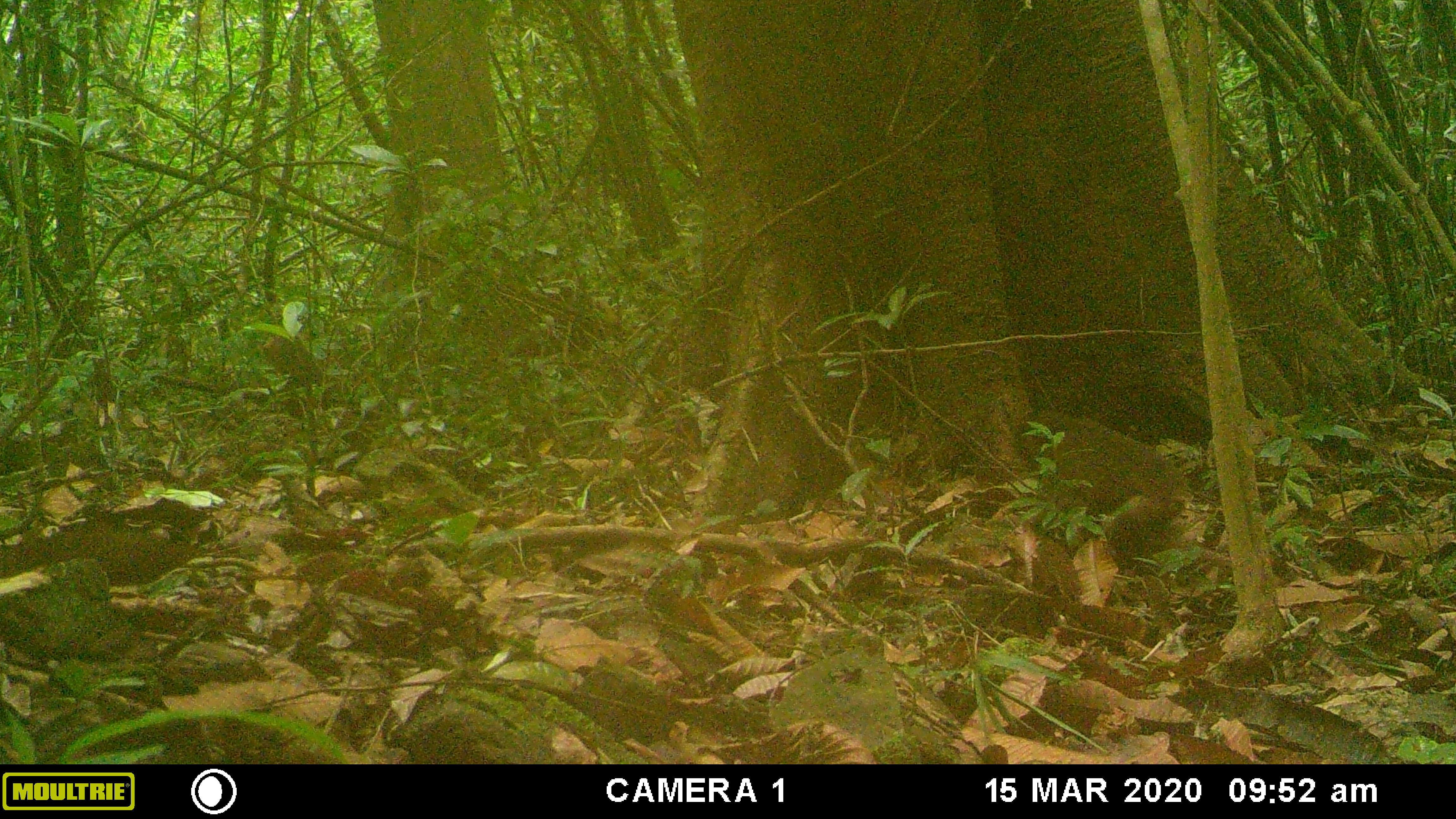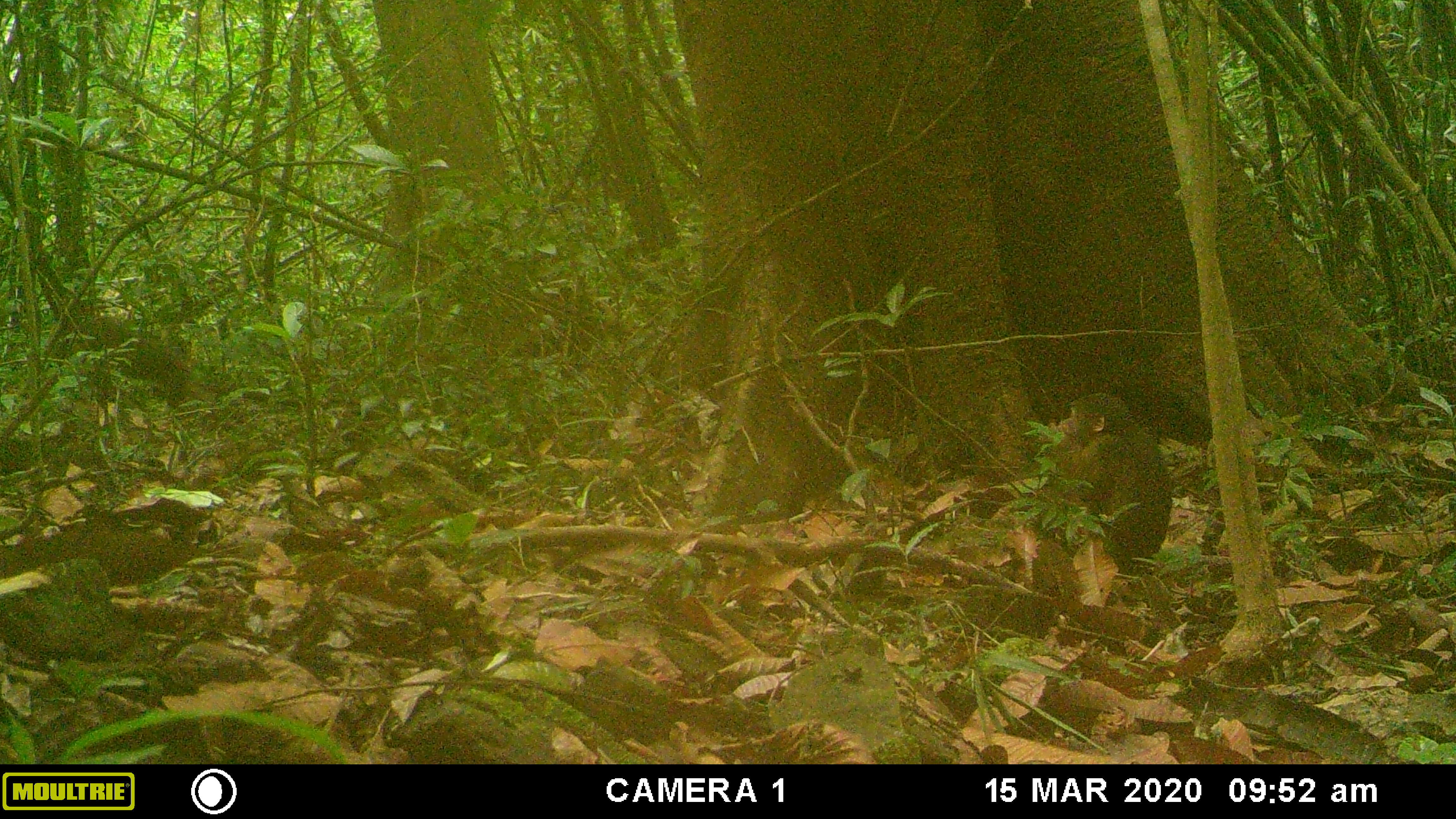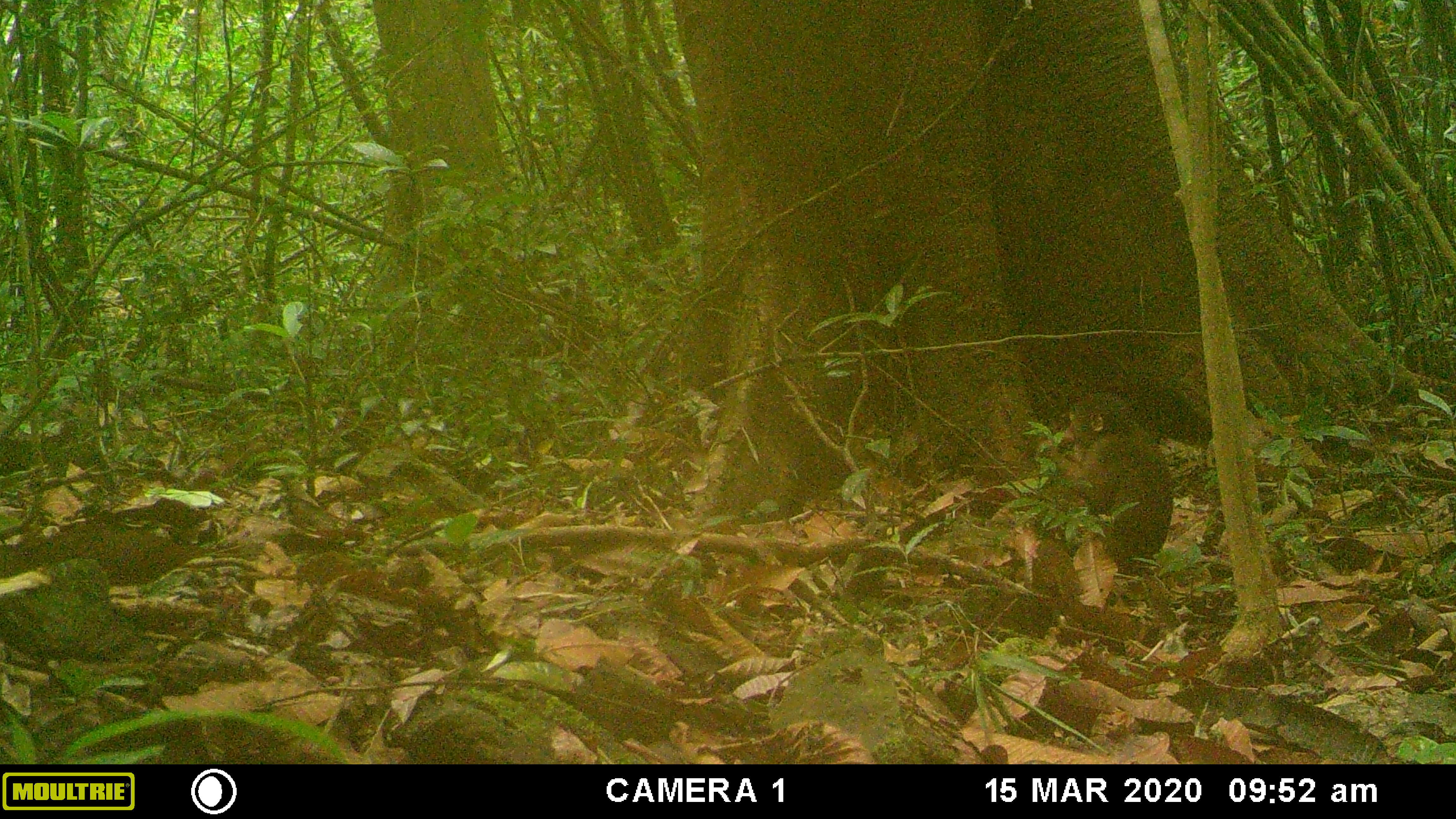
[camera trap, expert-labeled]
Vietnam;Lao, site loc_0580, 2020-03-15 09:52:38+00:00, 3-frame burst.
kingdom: Animalia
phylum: Chordata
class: Mammalia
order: Primates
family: Cercopithecidae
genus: Macaca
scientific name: Macaca arctoides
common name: stump-tailed macaque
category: stump tailed macaque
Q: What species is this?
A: Stump tailed macaque (stump-tailed macaque) (Macaca arctoides).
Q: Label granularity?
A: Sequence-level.